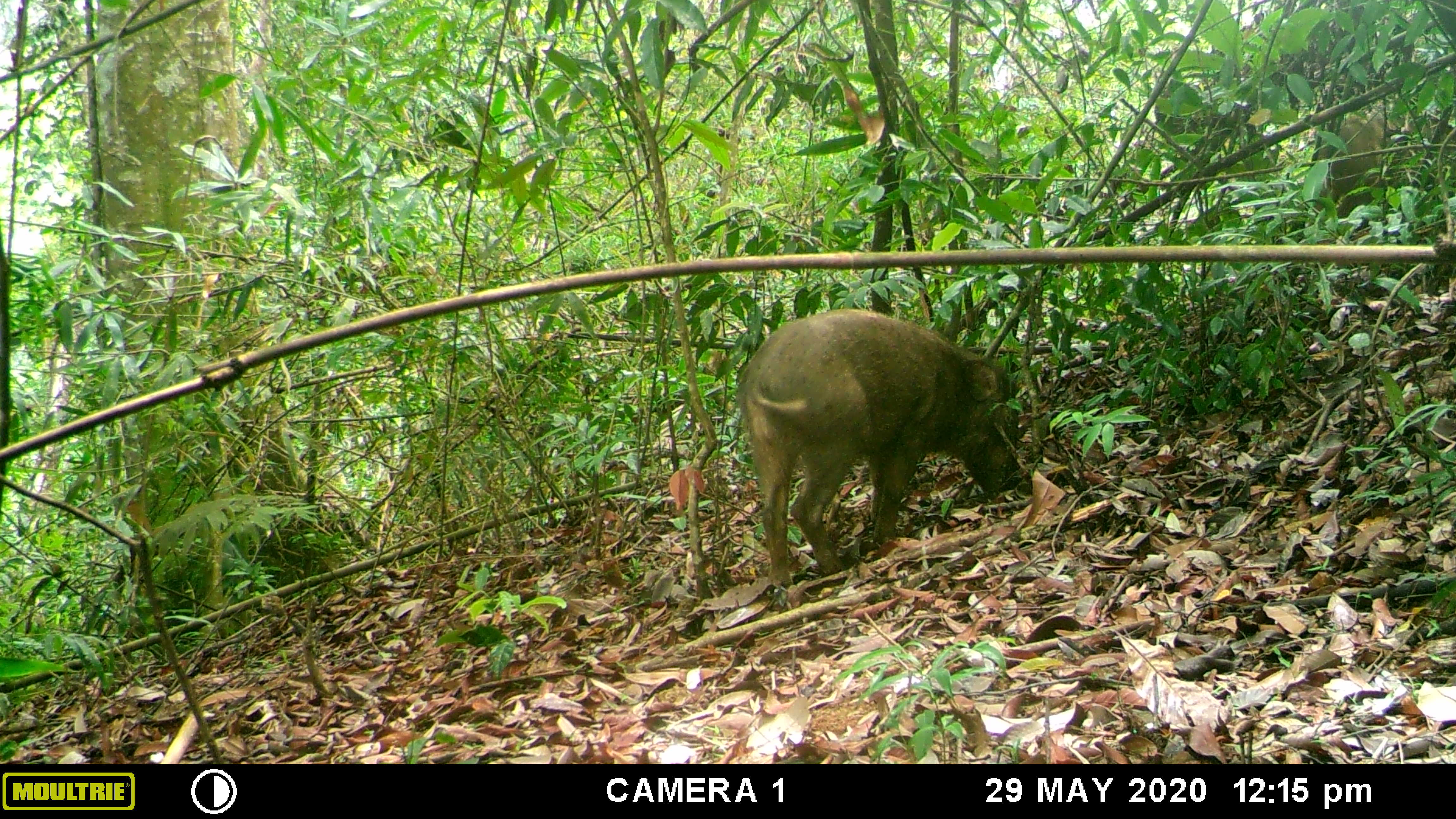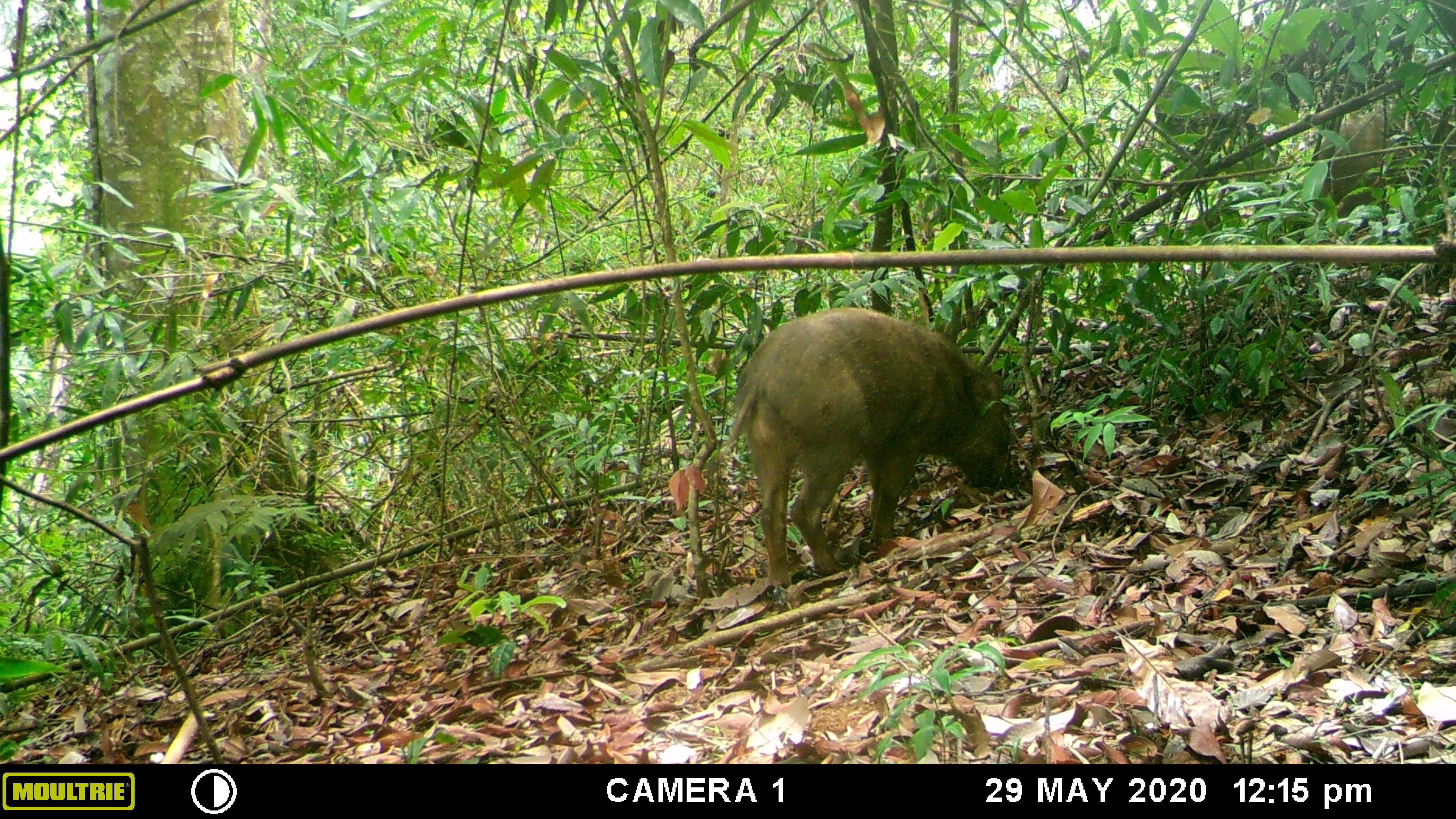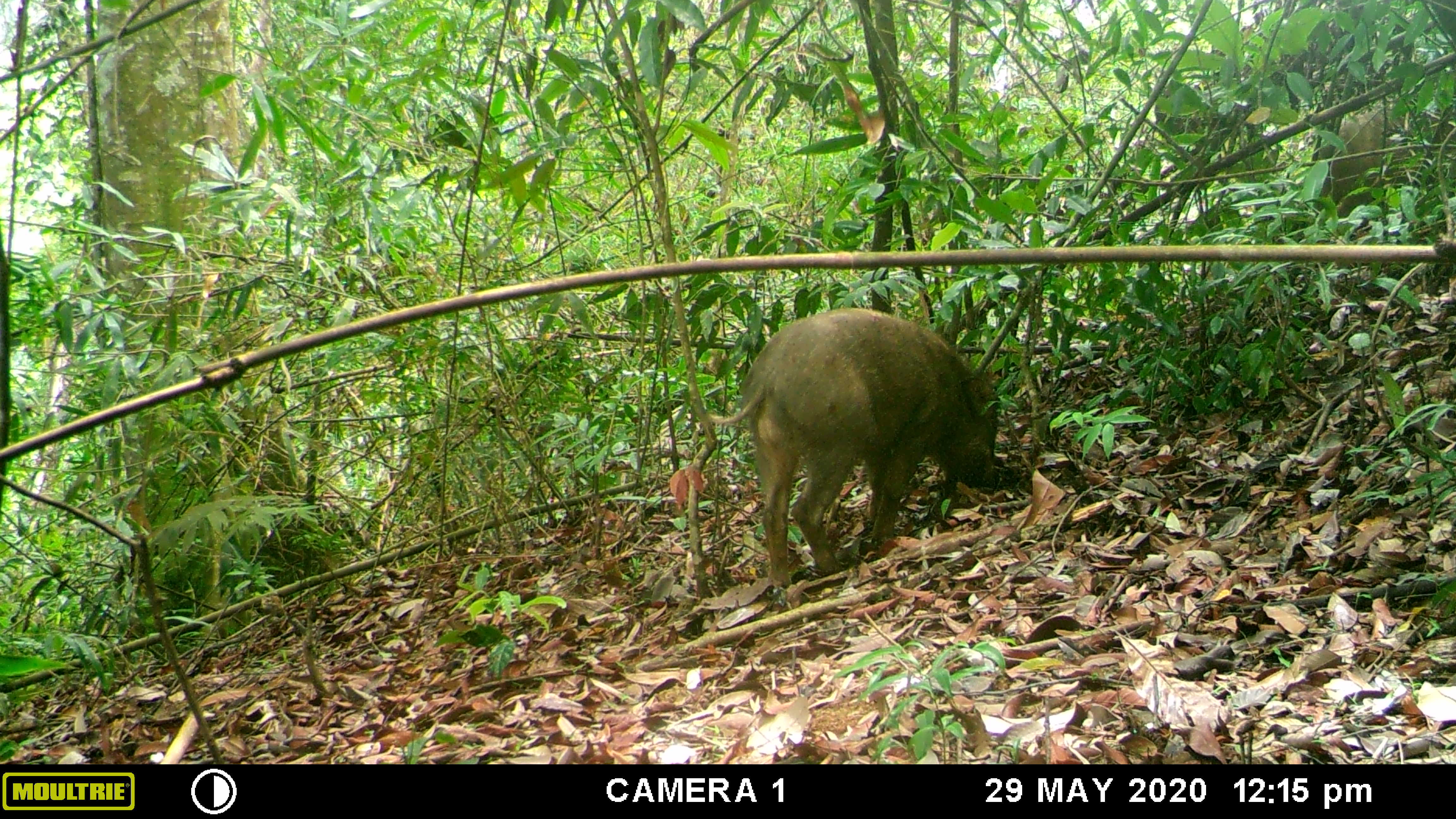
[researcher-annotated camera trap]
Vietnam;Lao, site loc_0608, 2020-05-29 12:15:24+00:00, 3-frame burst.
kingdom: Animalia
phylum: Chordata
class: Mammalia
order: Artiodactyla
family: Suidae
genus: Sus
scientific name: Sus scrofa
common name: eurasian wild pig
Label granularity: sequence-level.